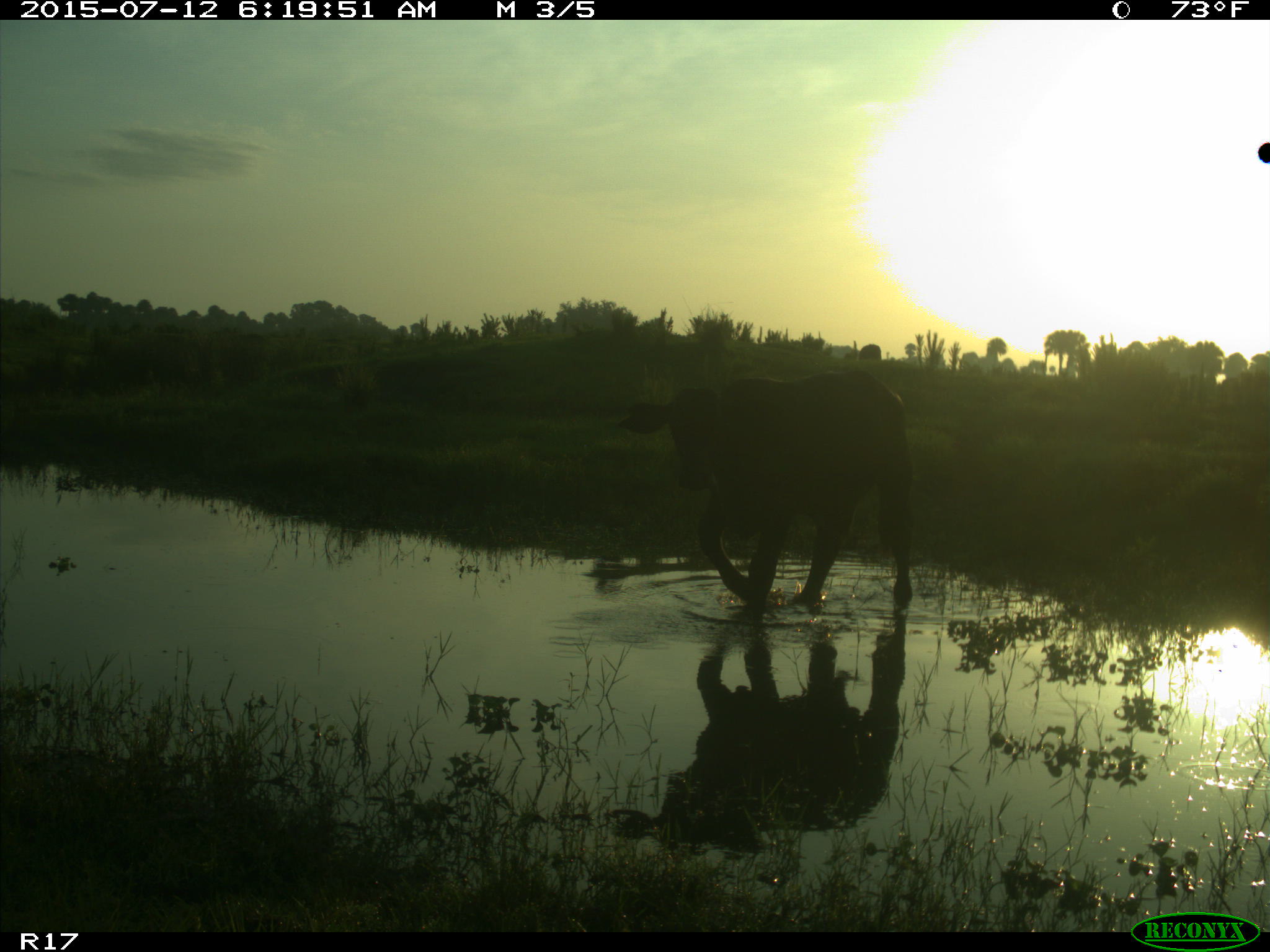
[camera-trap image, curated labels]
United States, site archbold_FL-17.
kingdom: Animalia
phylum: Chordata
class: Mammalia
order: Artiodactyla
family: Bovidae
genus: Bos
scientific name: Bos taurus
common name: domestic cow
Bos taurus (domestic cow).